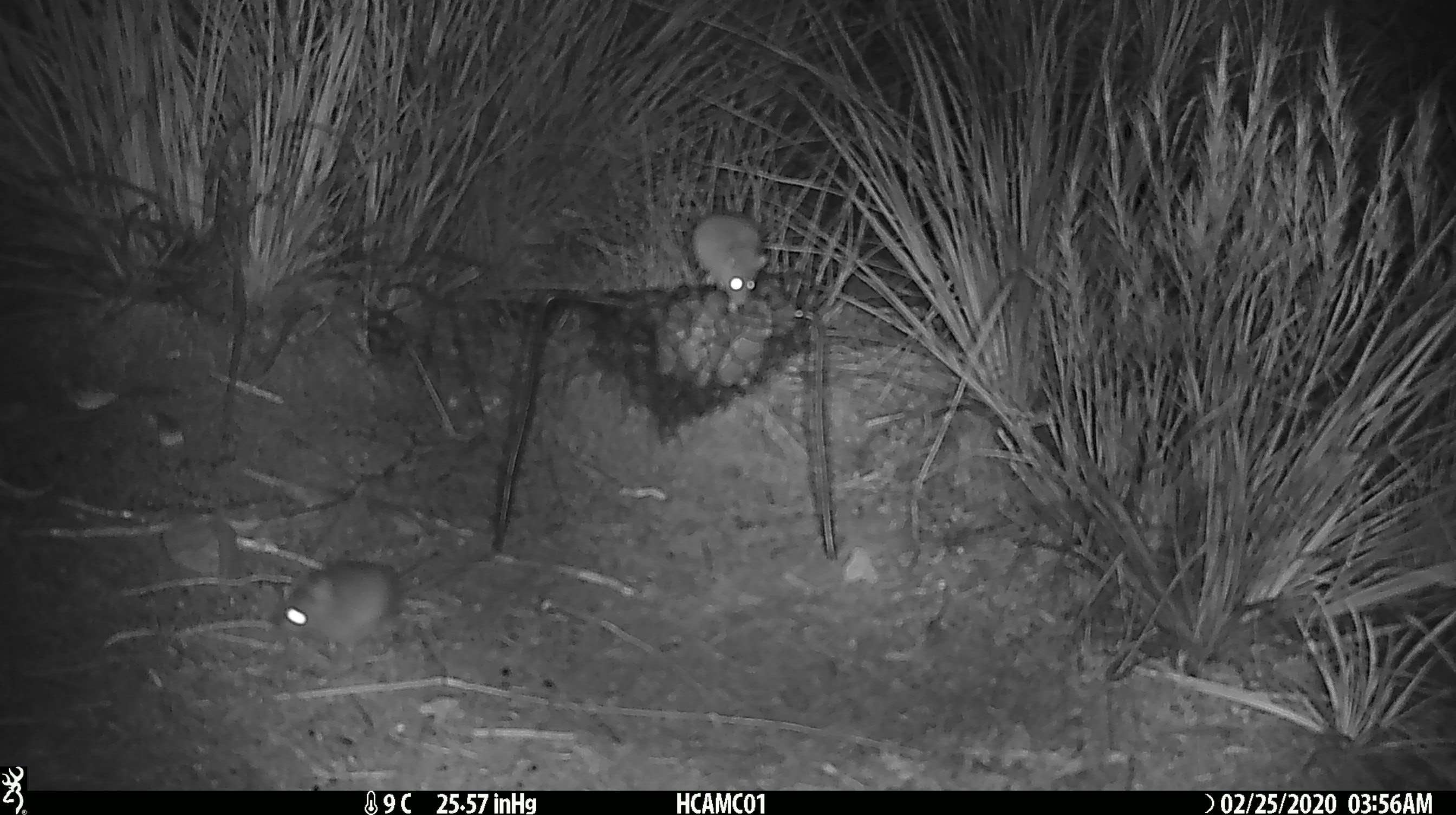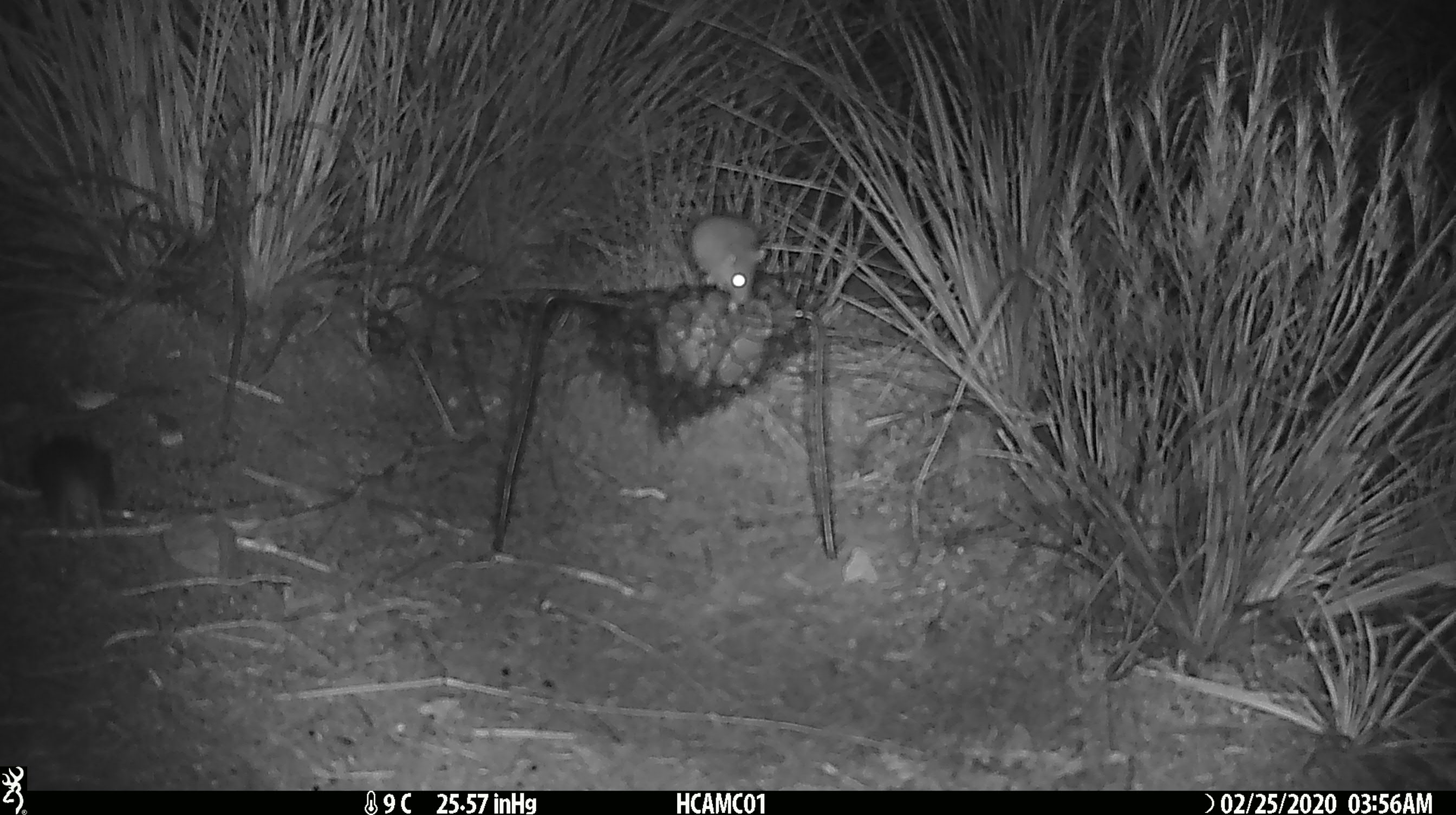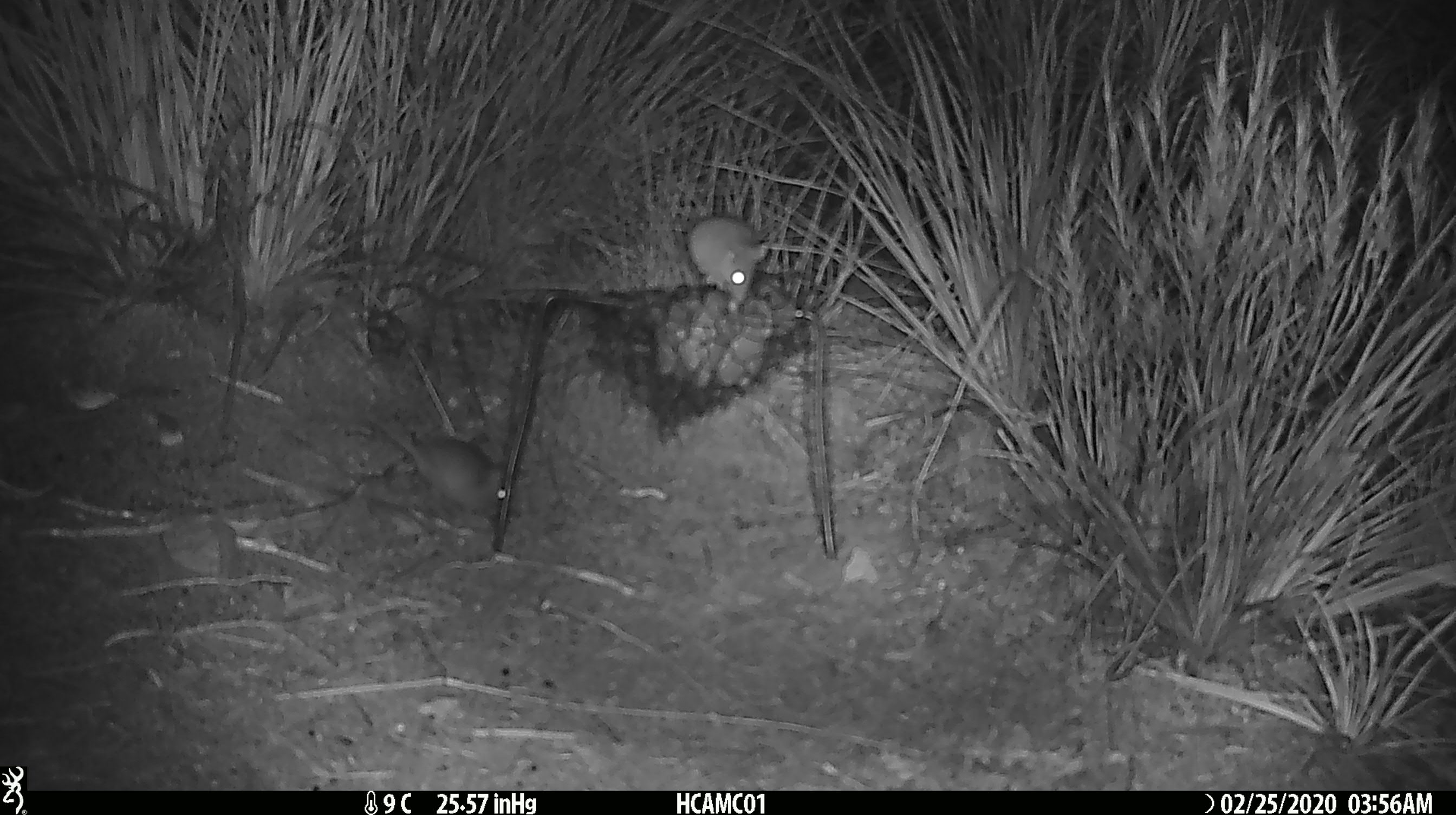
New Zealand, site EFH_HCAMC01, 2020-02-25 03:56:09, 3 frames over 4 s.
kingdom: Animalia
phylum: Chordata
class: Mammalia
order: Rodentia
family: Muridae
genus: Mus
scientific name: Mus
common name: mouse